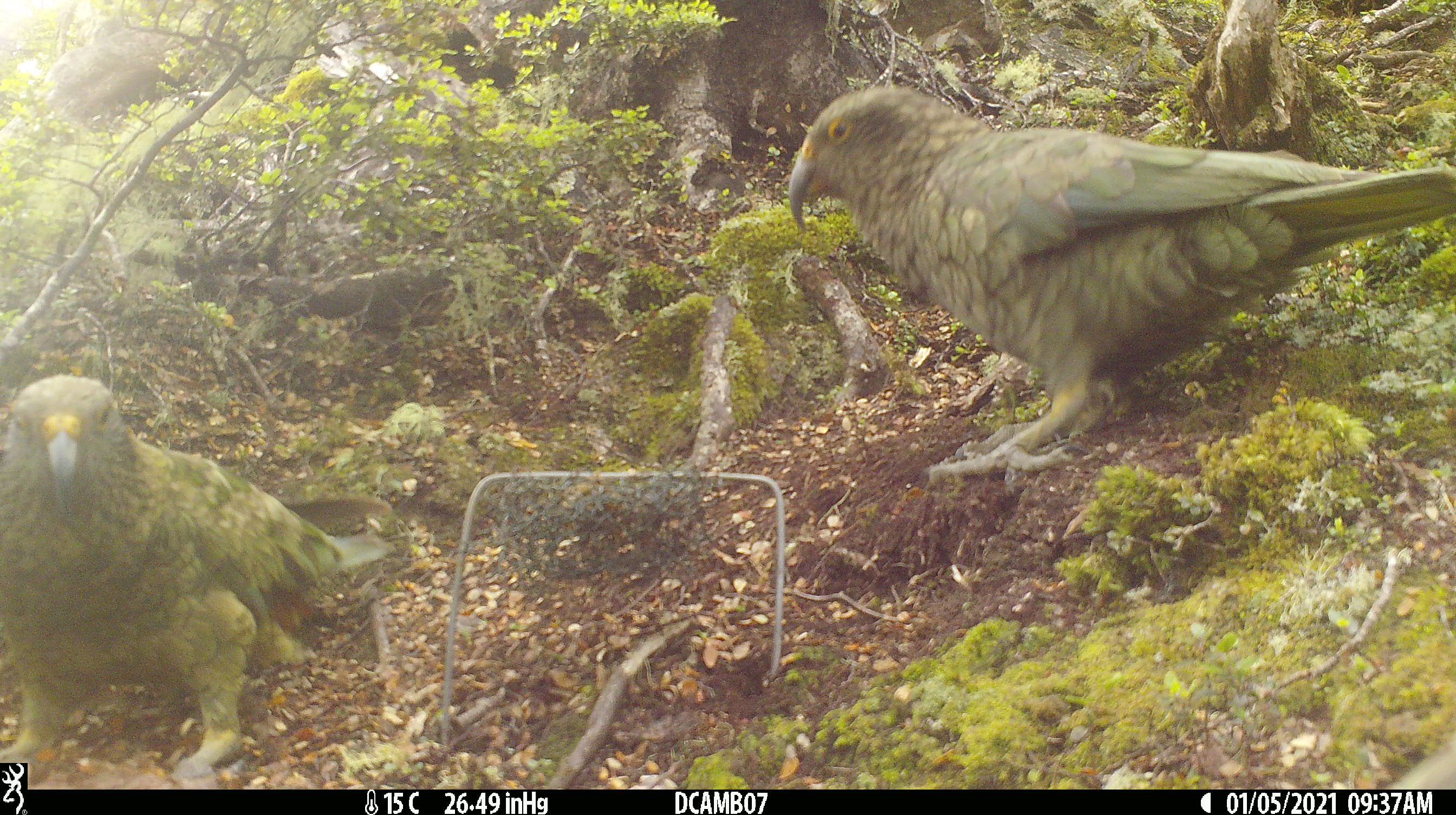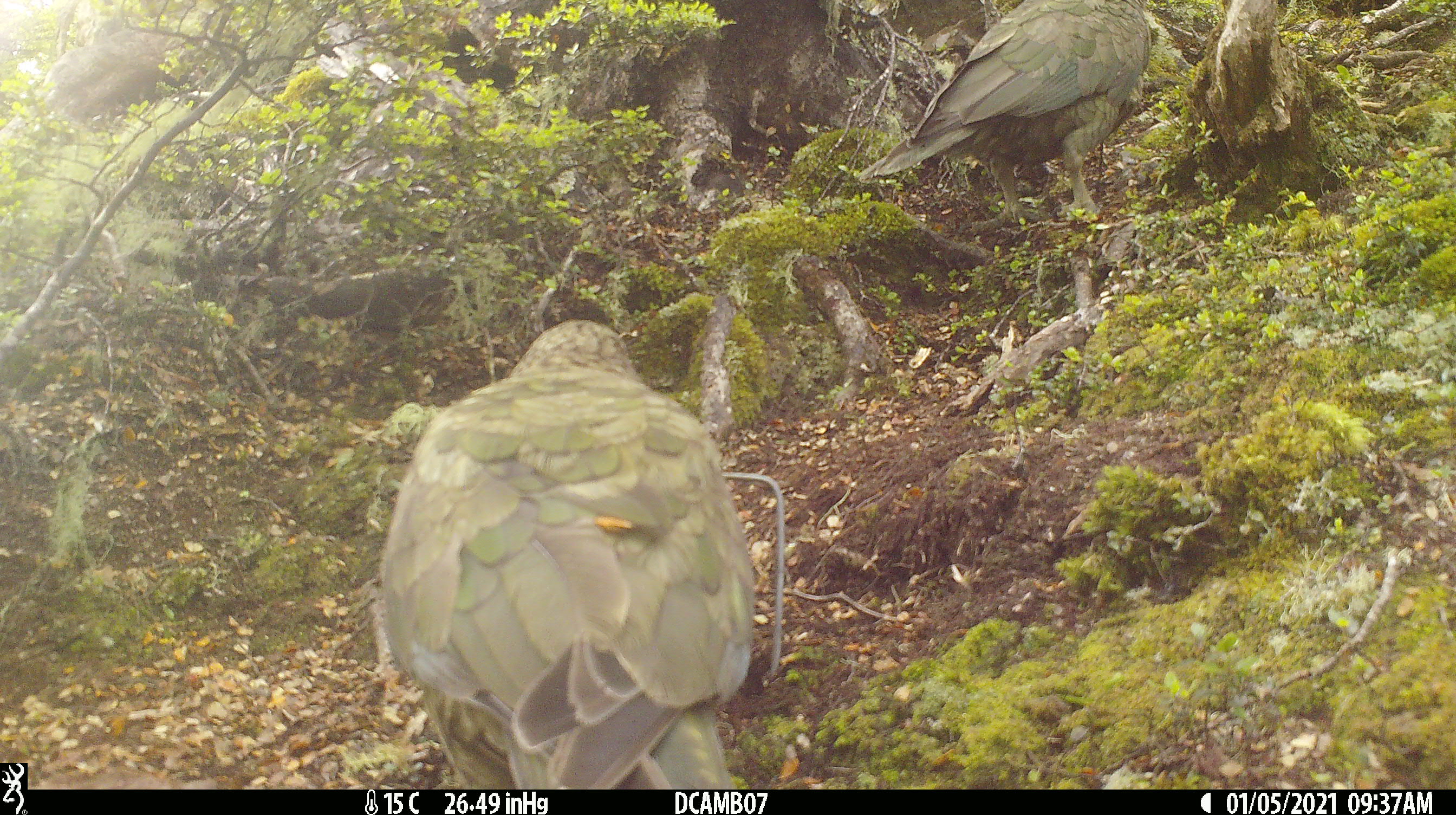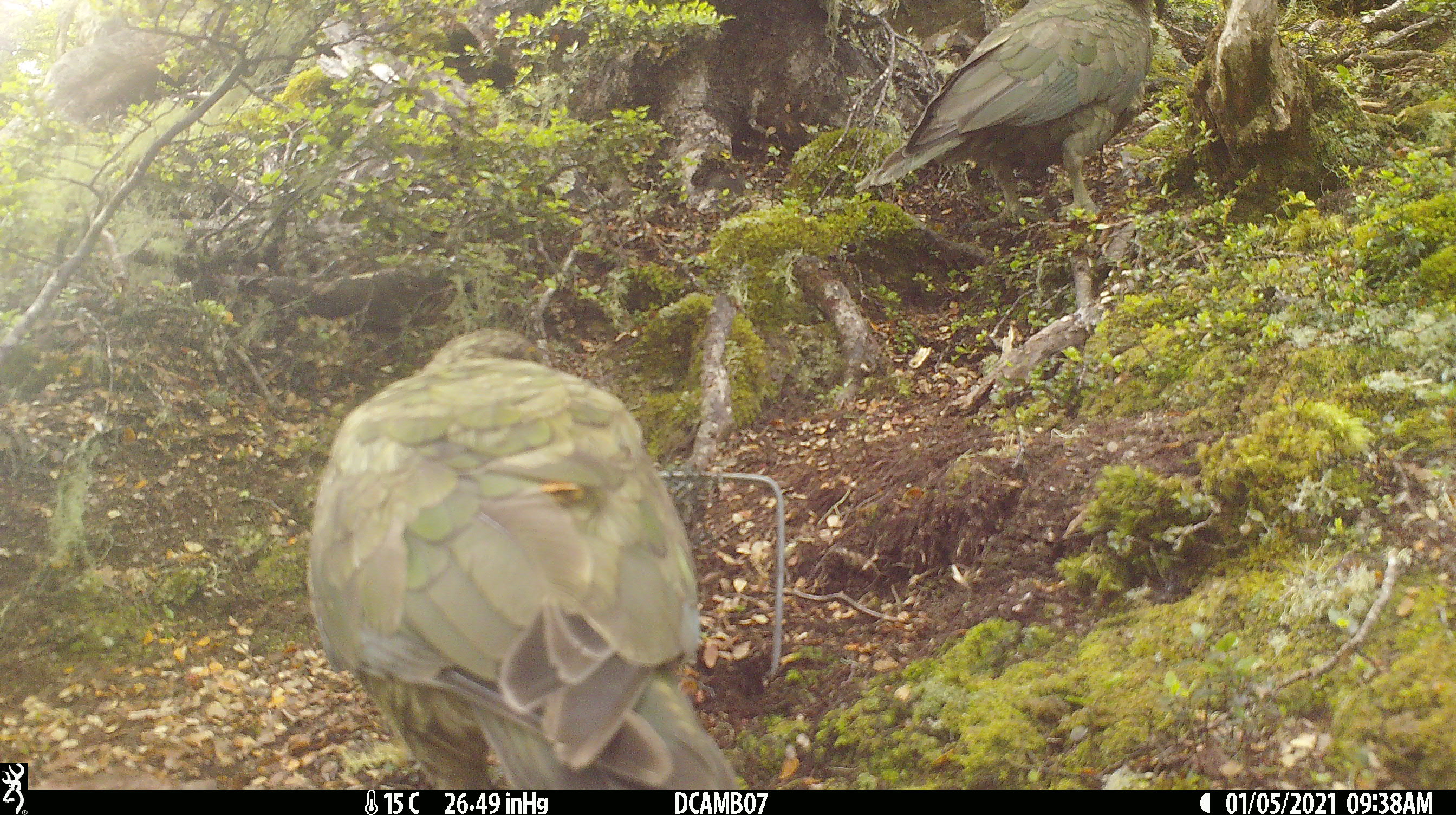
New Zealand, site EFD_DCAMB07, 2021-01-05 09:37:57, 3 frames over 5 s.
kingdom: Animalia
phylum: Chordata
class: Aves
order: Psittaciformes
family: Strigopidae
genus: Nestor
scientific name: Nestor notabilis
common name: kea